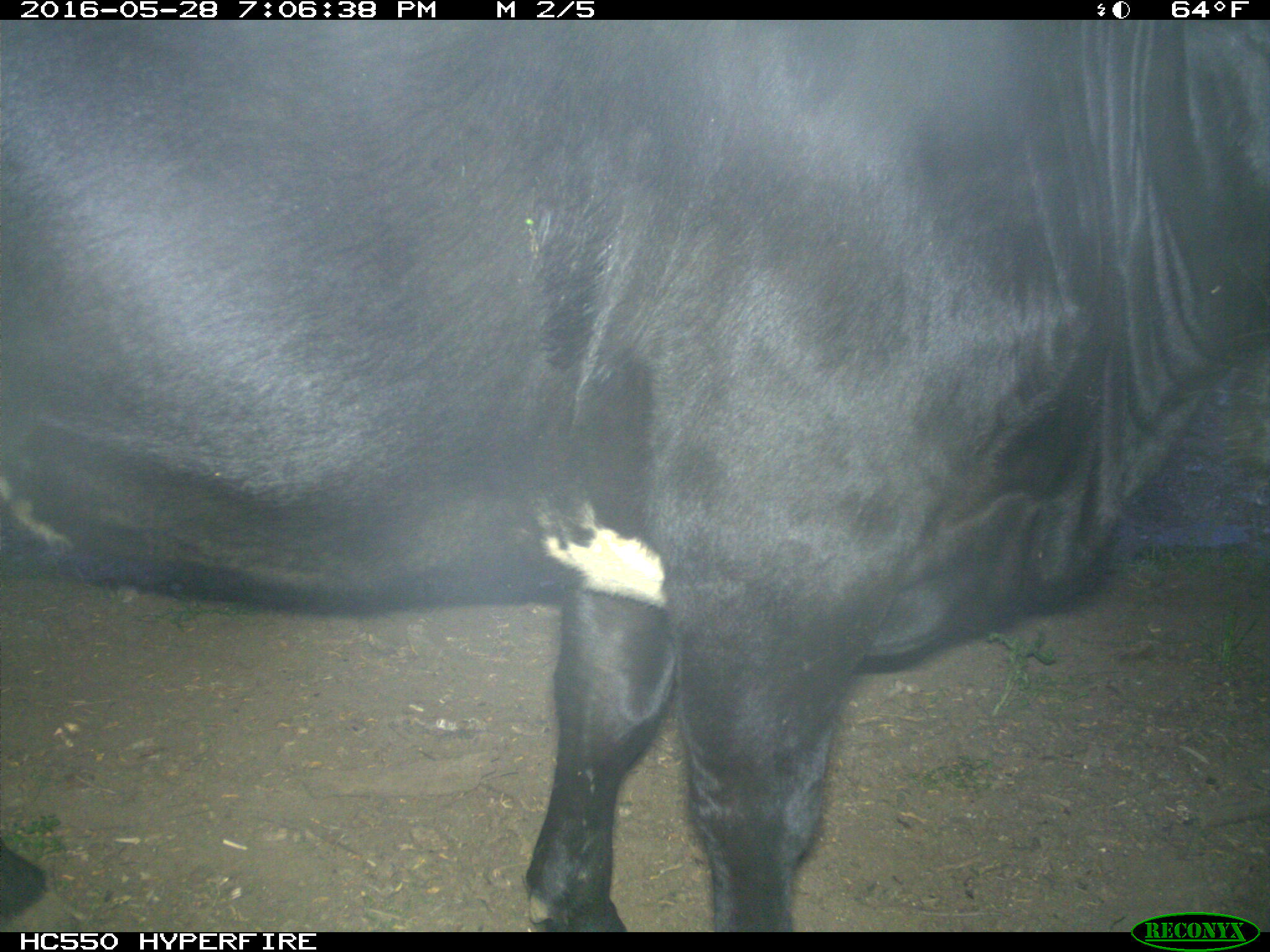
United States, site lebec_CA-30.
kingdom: Animalia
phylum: Chordata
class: Mammalia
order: Artiodactyla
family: Bovidae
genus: Bos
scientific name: Bos taurus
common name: domestic cow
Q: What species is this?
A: Bos taurus (domestic cow).